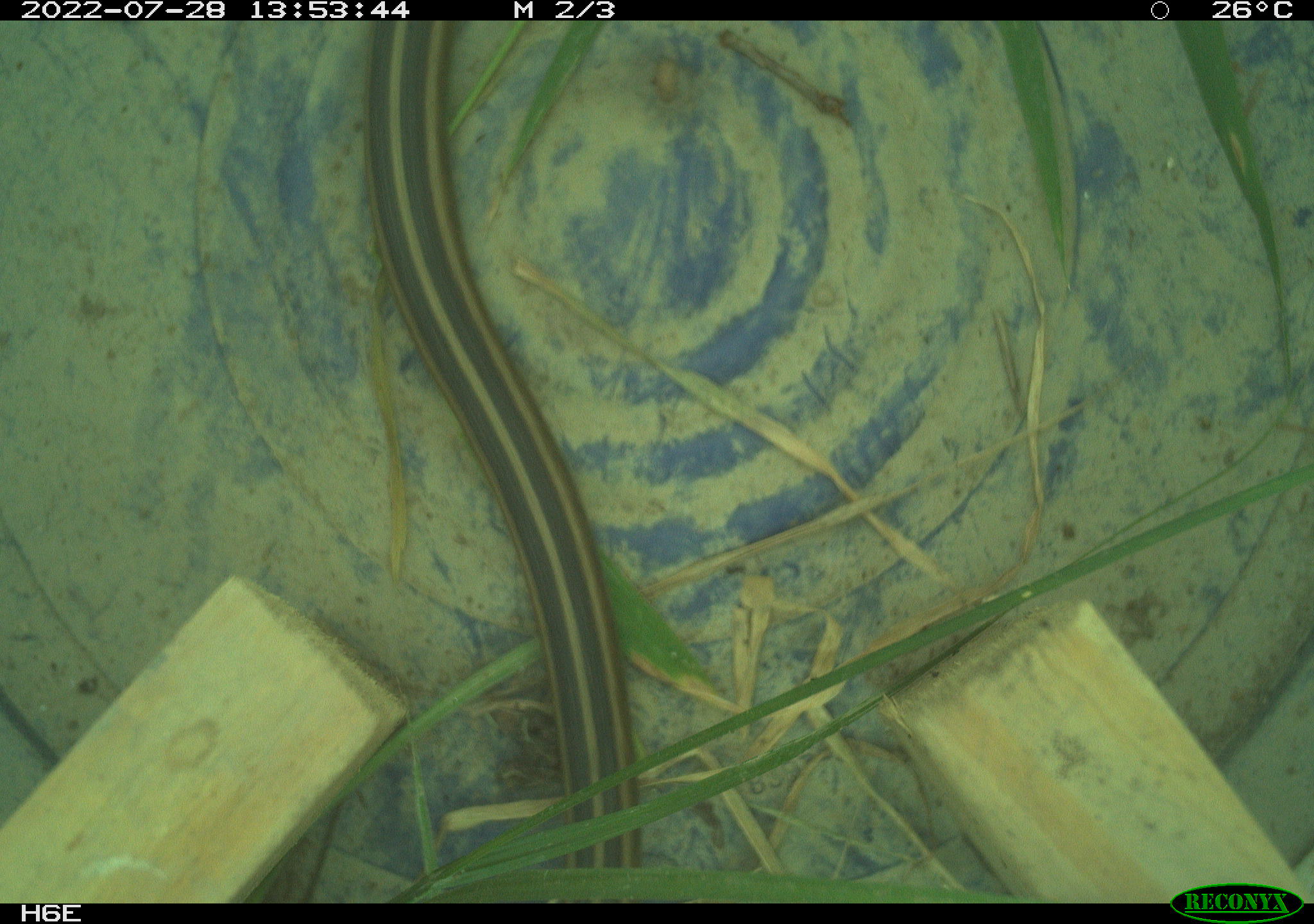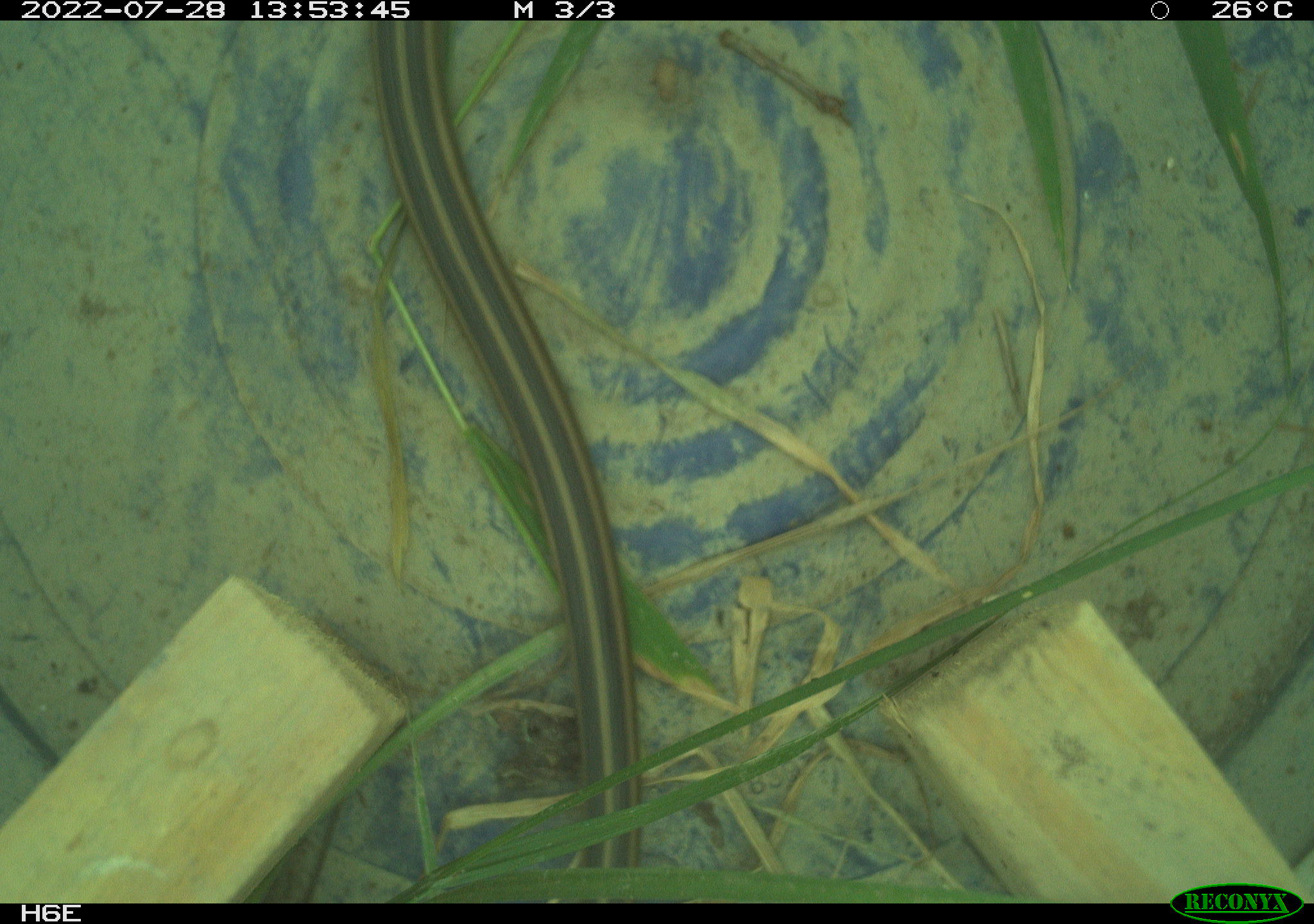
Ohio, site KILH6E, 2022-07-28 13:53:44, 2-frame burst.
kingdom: Animalia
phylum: Chordata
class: Reptilia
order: Squamata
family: Colubridae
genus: Thamnophis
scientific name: Thamnophis sirtalis sirtalis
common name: eastern gartersnake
Eastern gartersnake (Thamnophis sirtalis sirtalis).